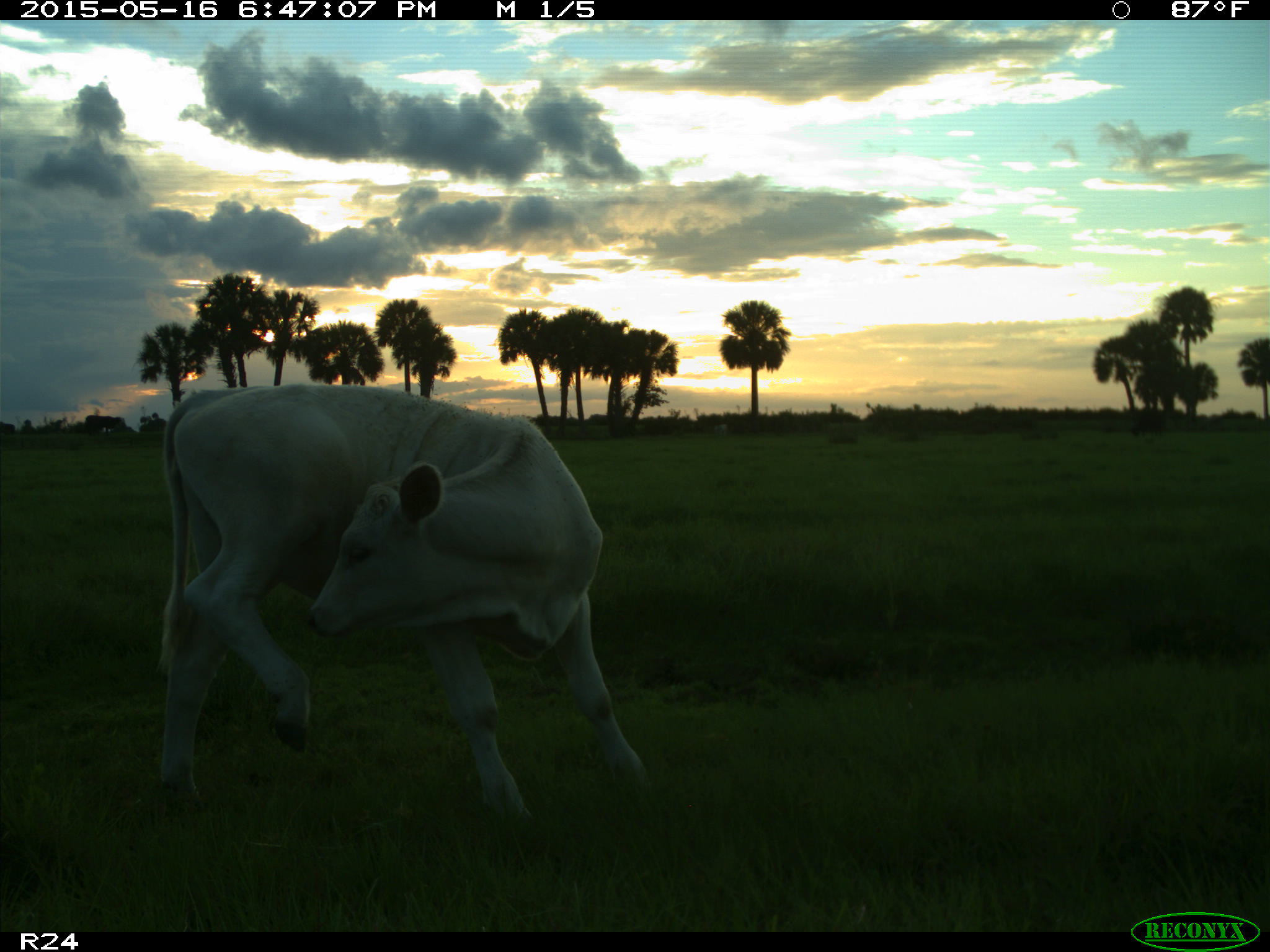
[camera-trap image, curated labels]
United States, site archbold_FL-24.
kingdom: Animalia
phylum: Chordata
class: Mammalia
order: Artiodactyla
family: Bovidae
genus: Bos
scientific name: Bos taurus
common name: domestic cow